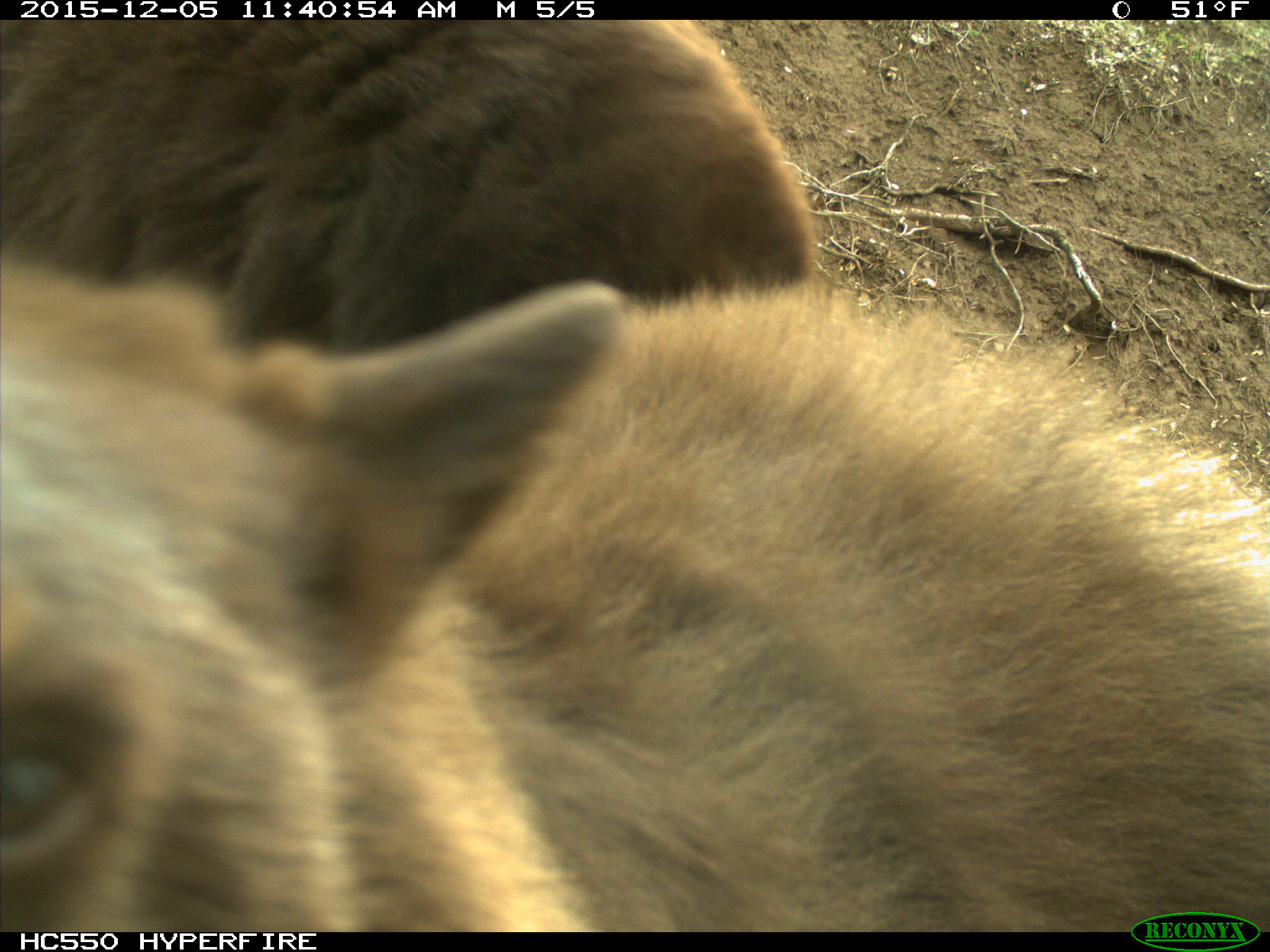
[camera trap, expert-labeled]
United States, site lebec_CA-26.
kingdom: Animalia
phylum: Chordata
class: Mammalia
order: Carnivora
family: Ursidae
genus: Ursus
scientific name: Ursus americanus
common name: american black bear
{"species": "Ursus americanus (american black bear)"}